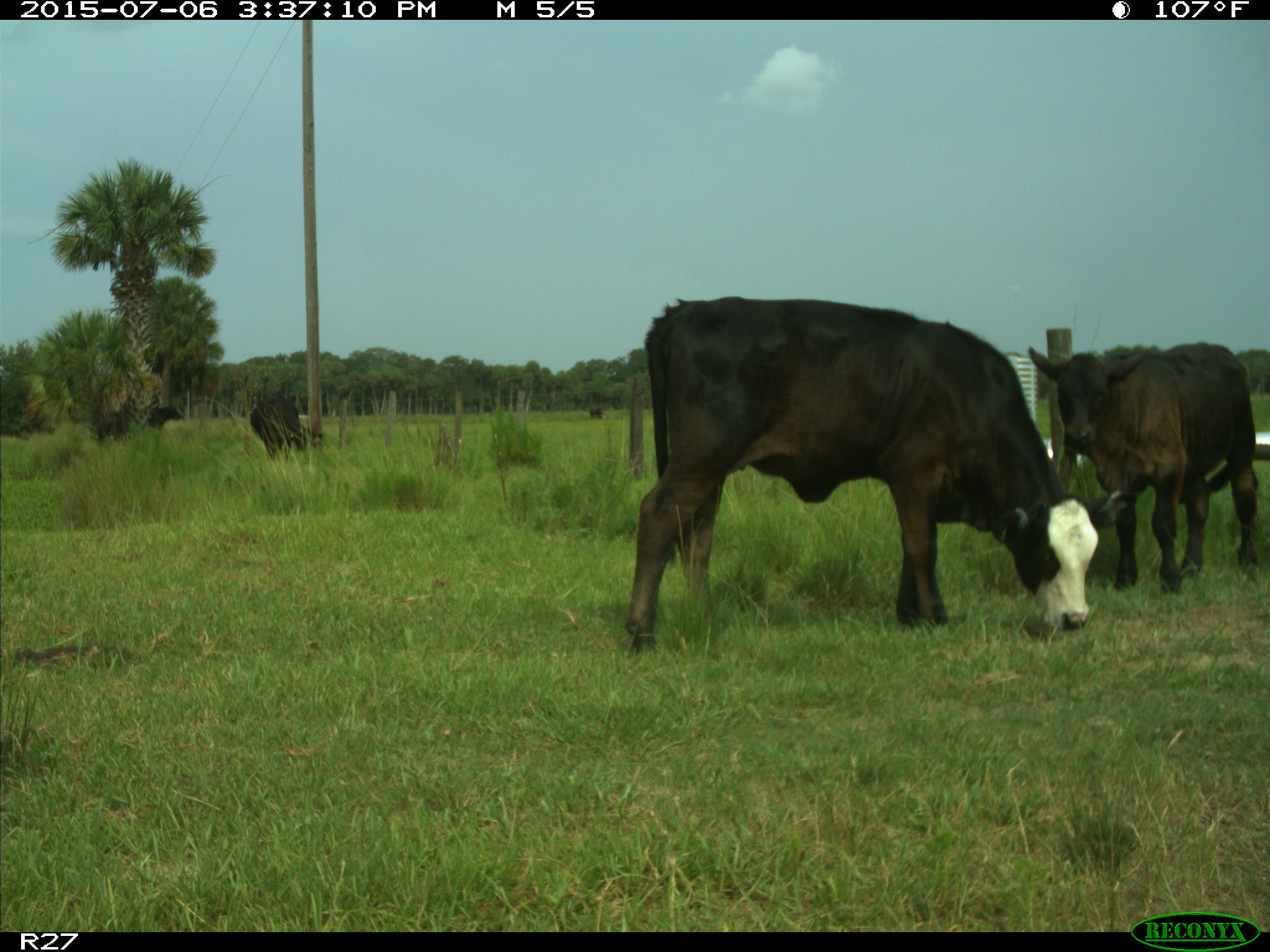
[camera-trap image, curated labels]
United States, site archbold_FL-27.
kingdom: Animalia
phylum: Chordata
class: Mammalia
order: Artiodactyla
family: Bovidae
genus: Bos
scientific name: Bos taurus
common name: domestic cow